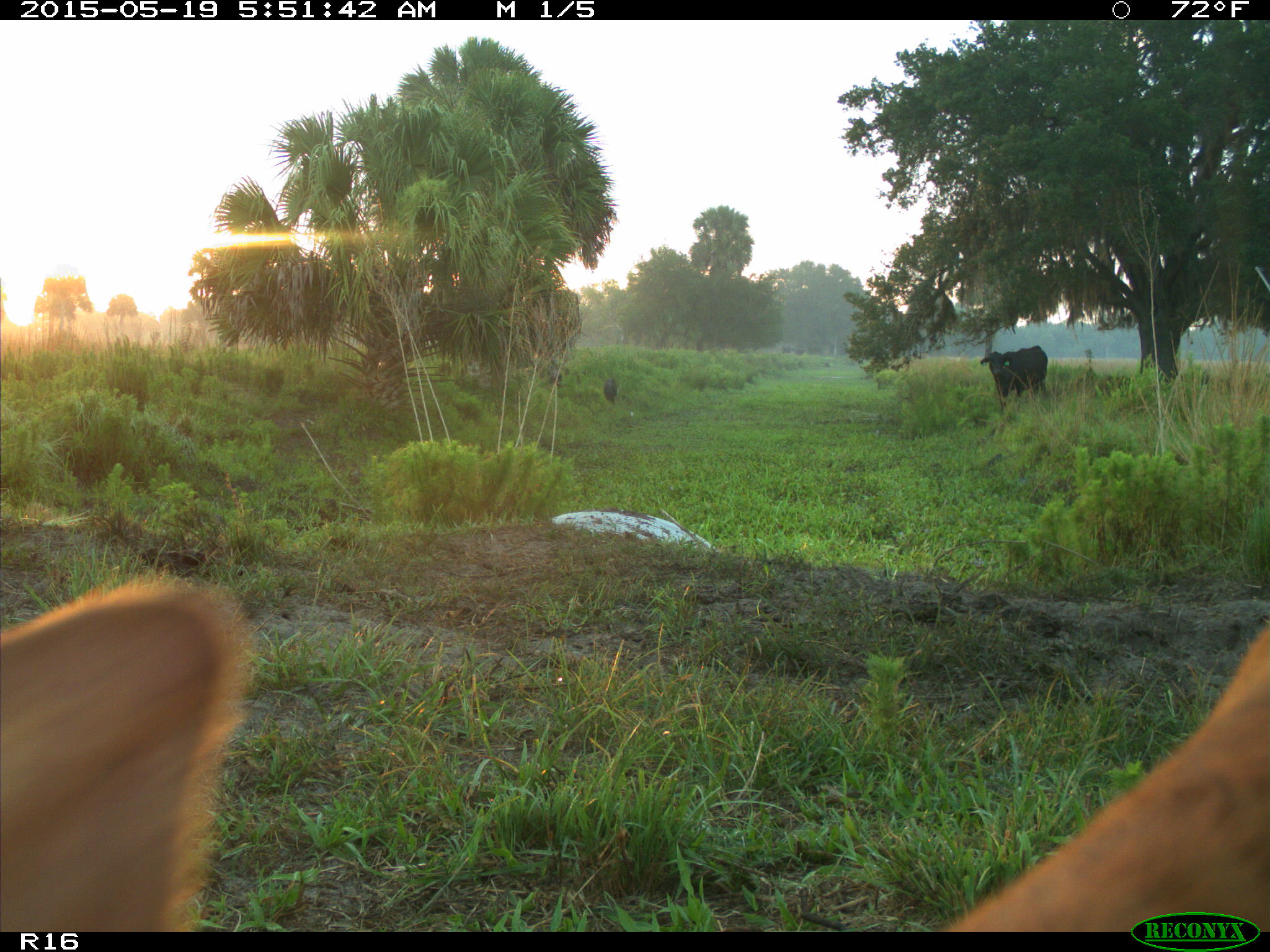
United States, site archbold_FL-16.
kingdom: Animalia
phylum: Chordata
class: Mammalia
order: Artiodactyla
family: Suidae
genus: Sus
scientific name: Sus scrofa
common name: wild boar